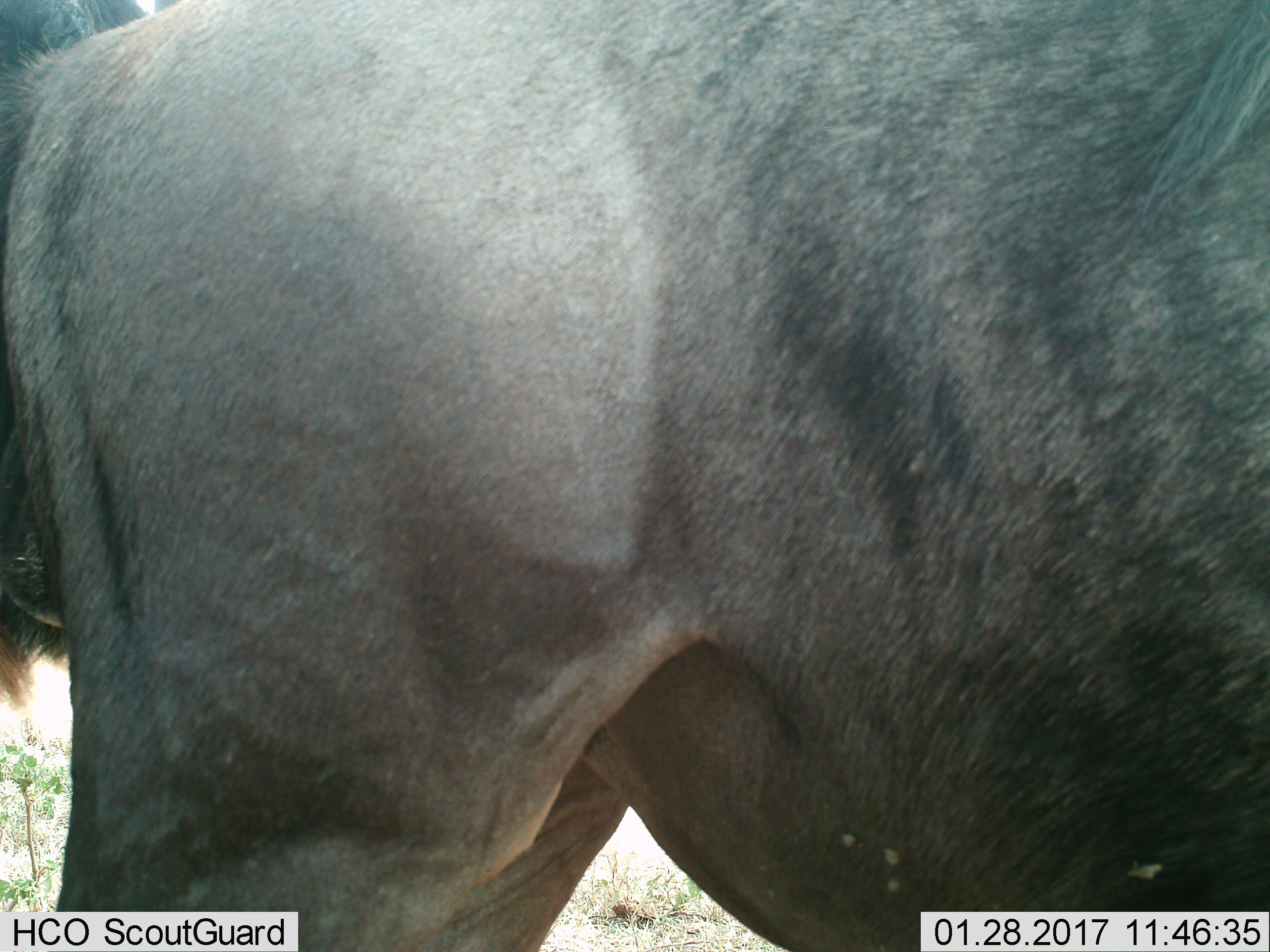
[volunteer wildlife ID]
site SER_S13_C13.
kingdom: Animalia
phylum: Chordata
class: Mammalia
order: Artiodactyla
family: Bovidae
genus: Connochaetes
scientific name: Connochaetes taurinus taurinus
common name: blue wildebeest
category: wildebeestblue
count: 1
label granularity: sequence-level